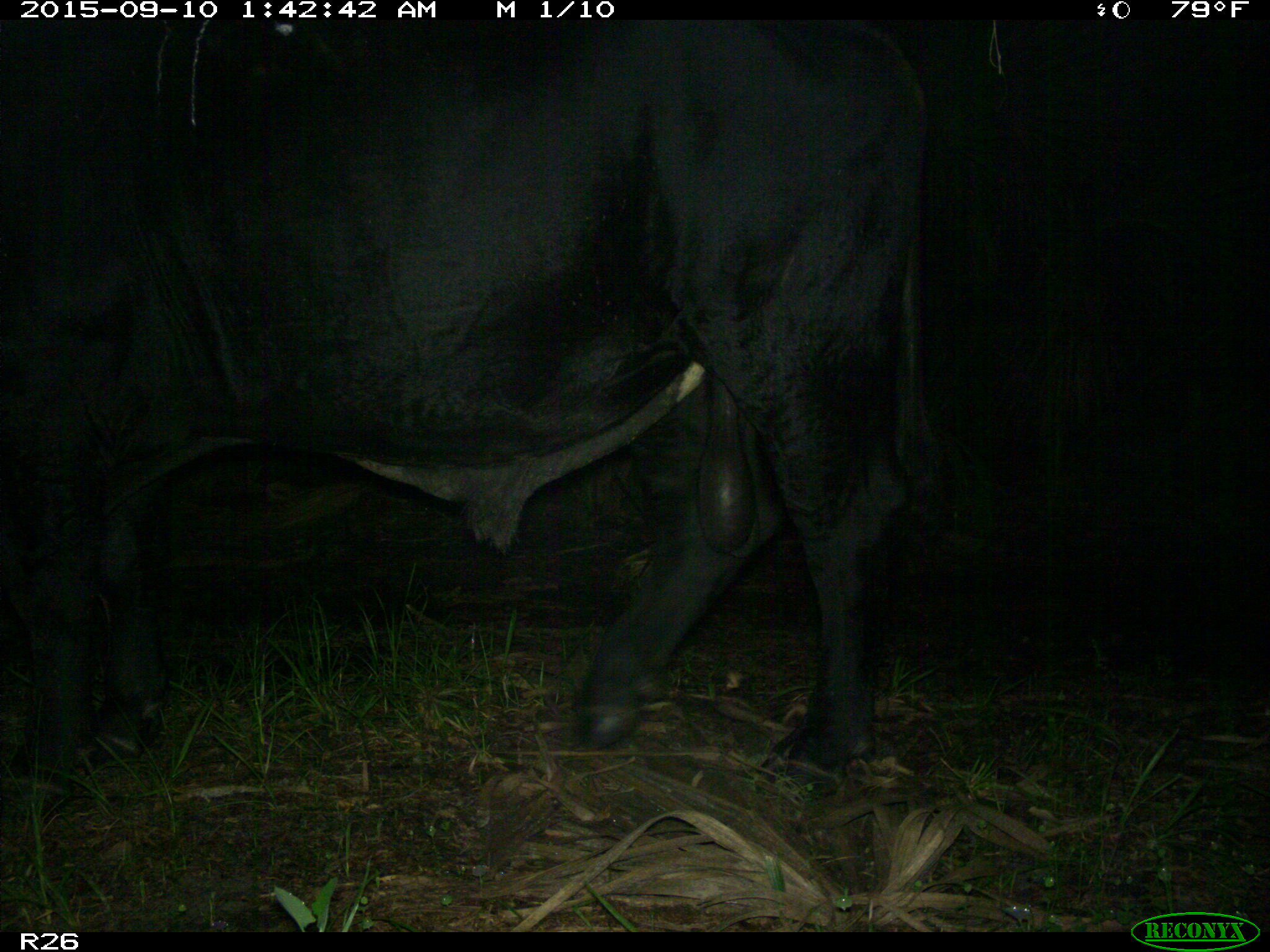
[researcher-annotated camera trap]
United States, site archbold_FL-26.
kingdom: Animalia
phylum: Chordata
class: Mammalia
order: Artiodactyla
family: Bovidae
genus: Bos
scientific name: Bos taurus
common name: domestic cow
Bos taurus (domestic cow).